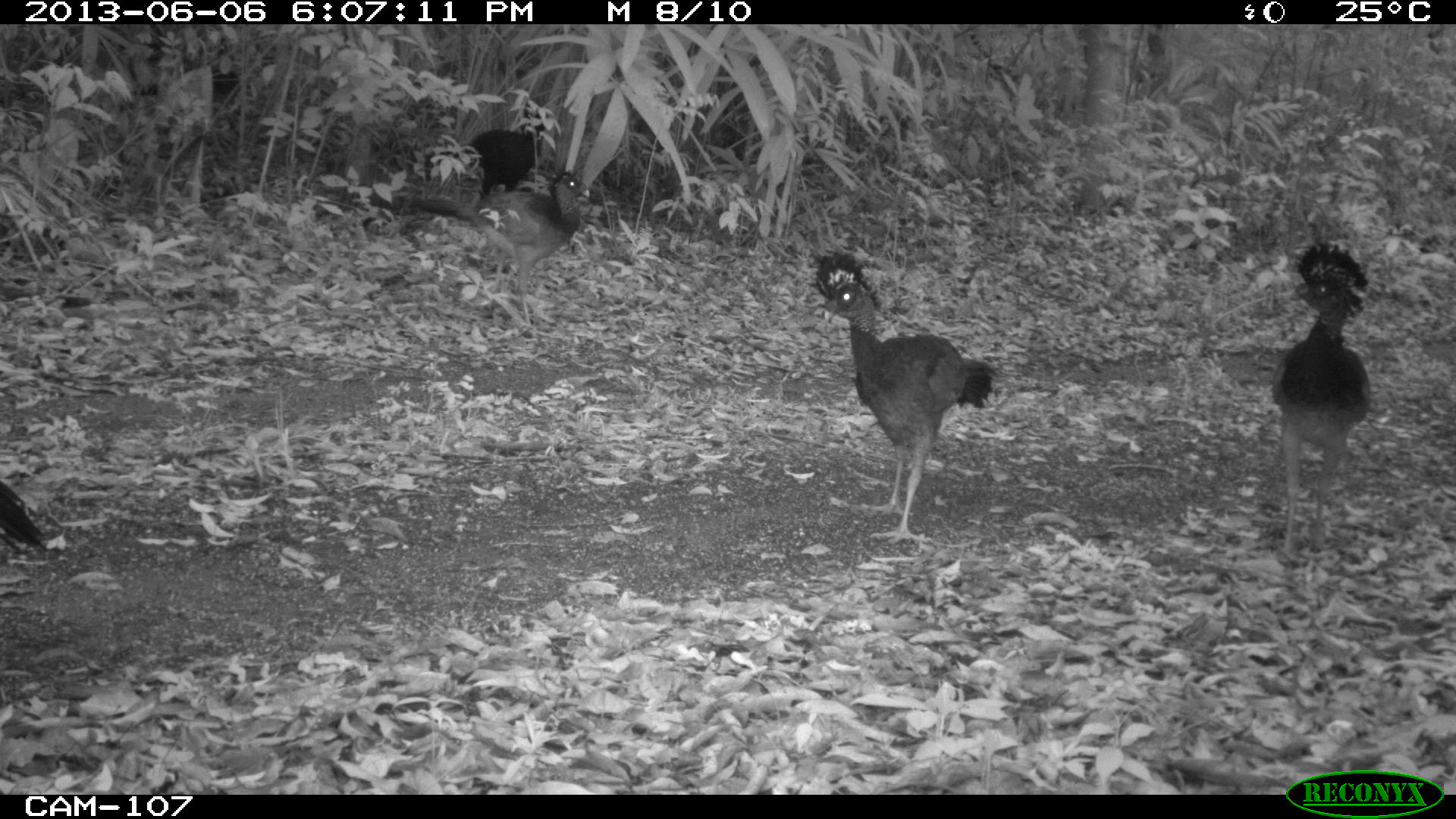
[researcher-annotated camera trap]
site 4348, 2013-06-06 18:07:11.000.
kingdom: Animalia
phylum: Chordata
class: Aves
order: Galliformes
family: Cracidae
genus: Crax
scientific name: Crax rubra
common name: great curassow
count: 5